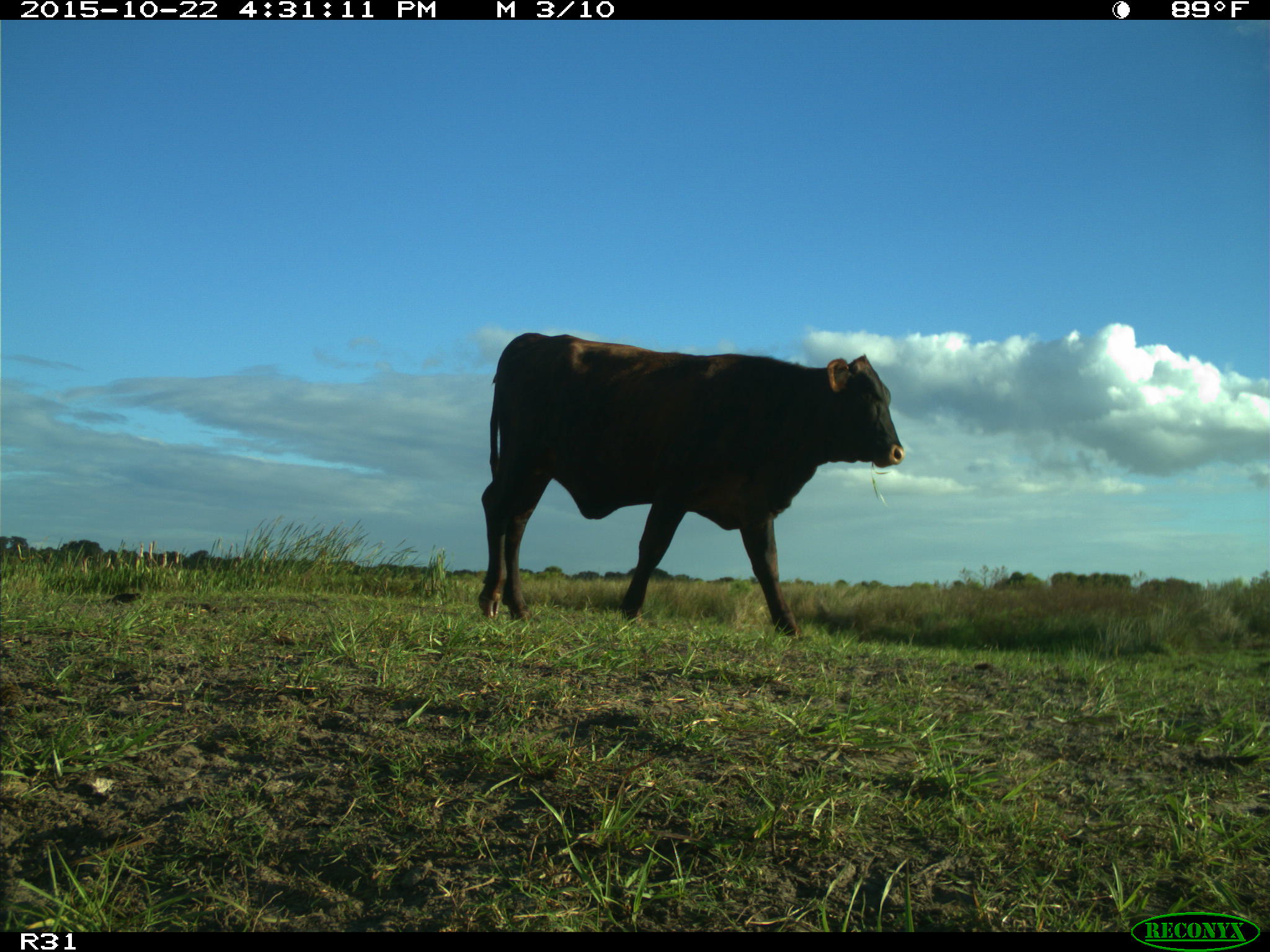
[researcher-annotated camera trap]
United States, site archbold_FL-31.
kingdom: Animalia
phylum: Chordata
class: Mammalia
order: Artiodactyla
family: Bovidae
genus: Bos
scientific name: Bos taurus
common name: domestic cow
Bos taurus (domestic cow).